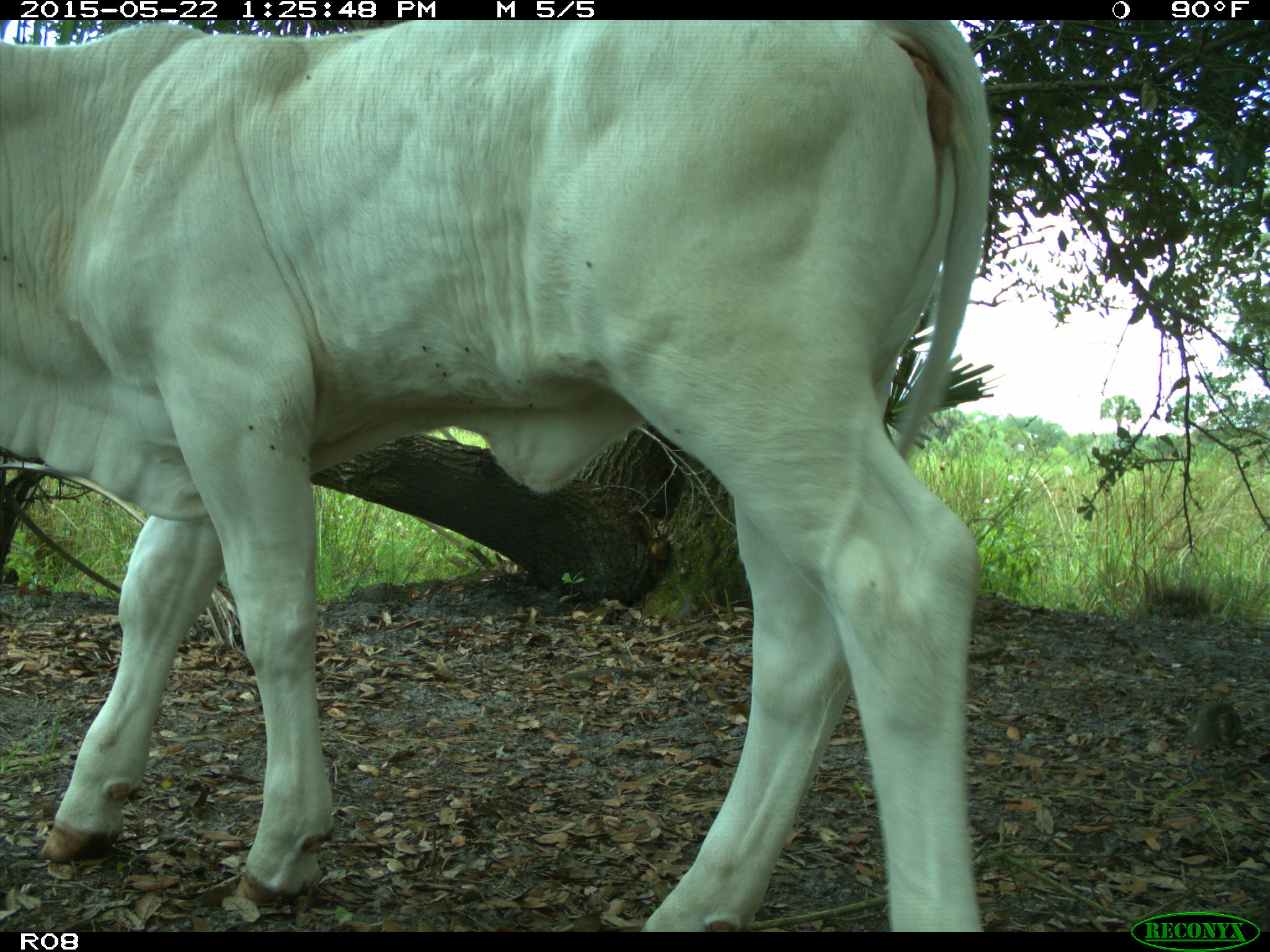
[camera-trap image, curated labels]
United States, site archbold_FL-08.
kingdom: Animalia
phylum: Chordata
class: Mammalia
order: Artiodactyla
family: Bovidae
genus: Bos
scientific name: Bos taurus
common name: domestic cow